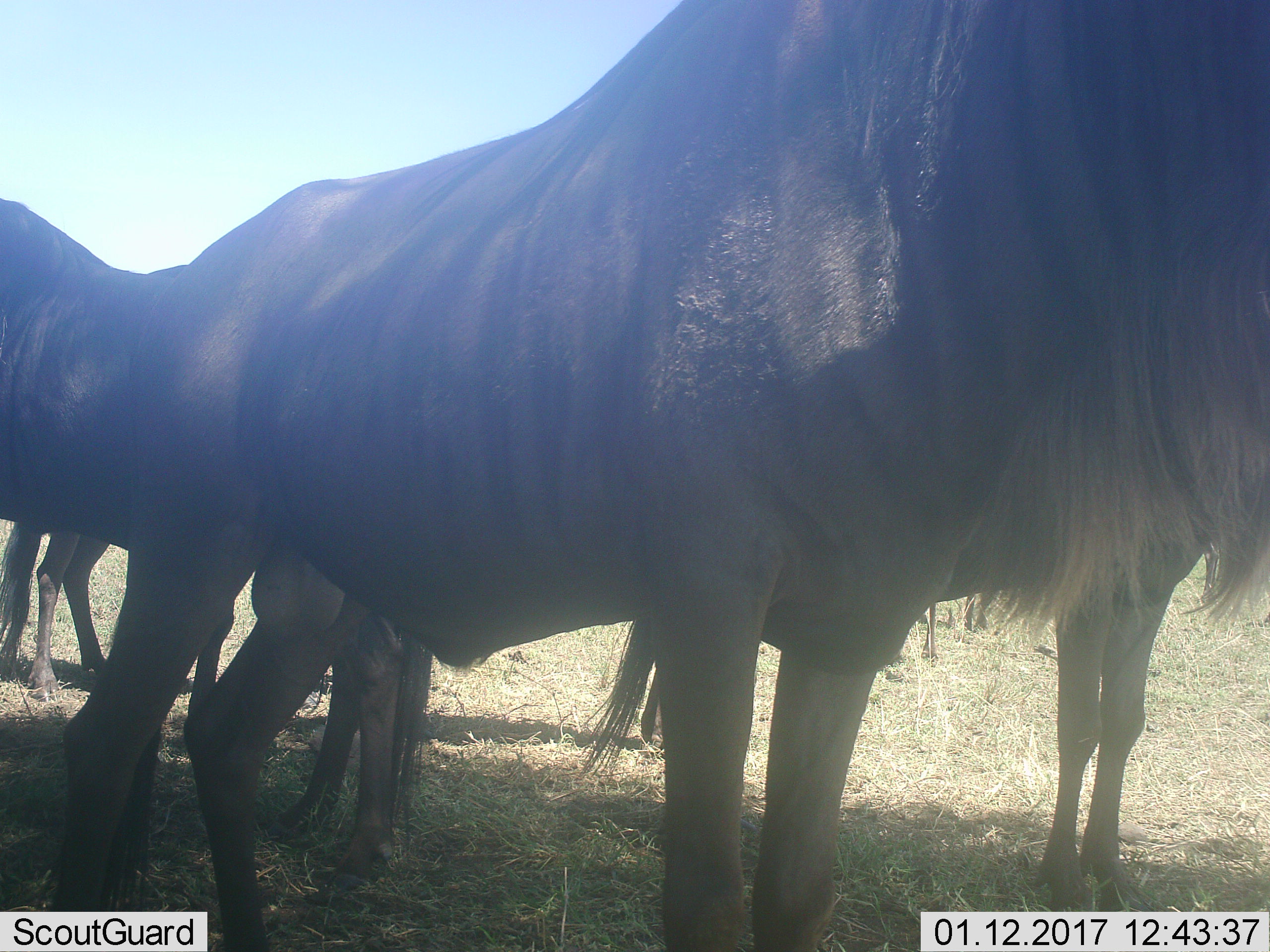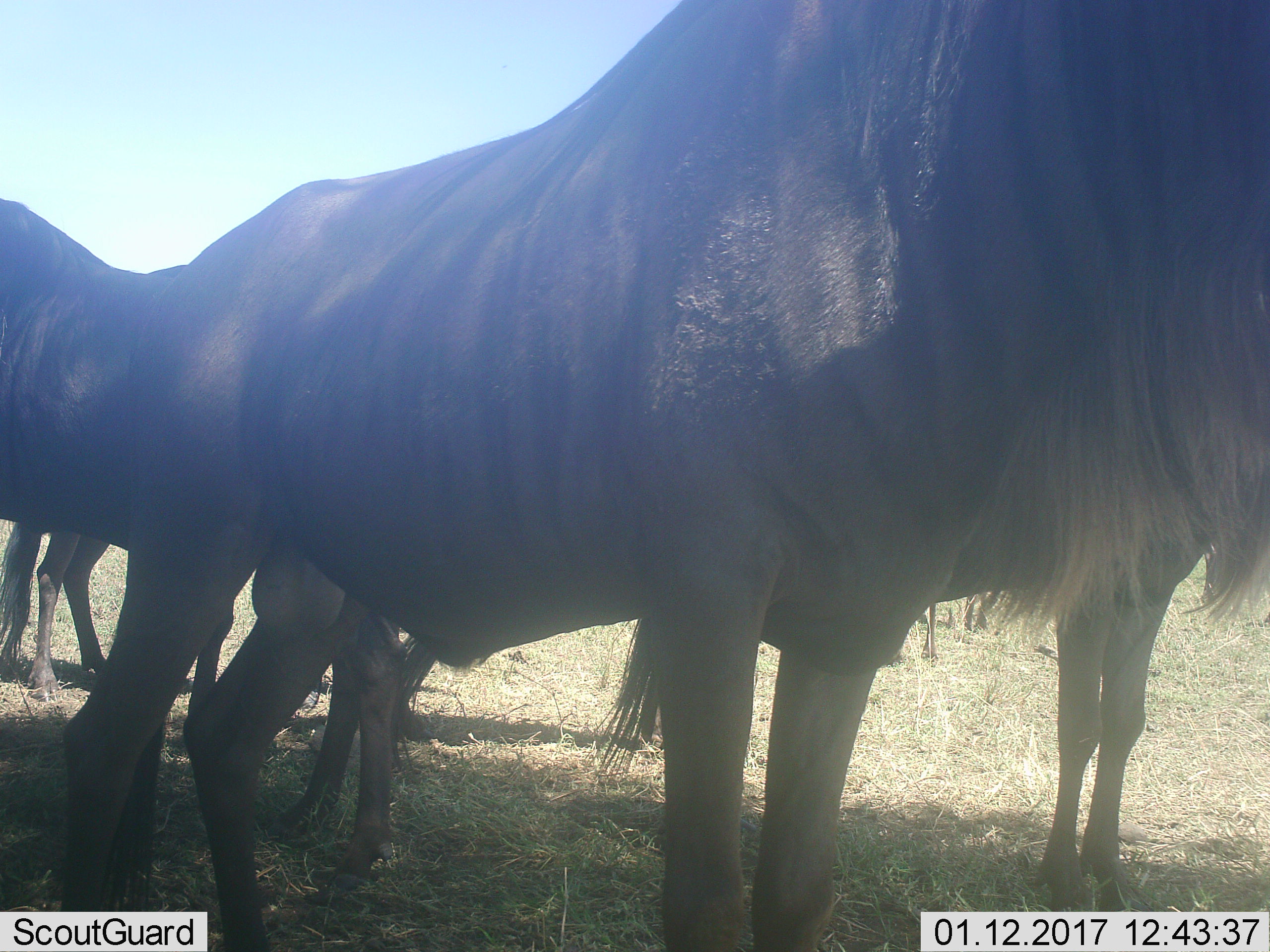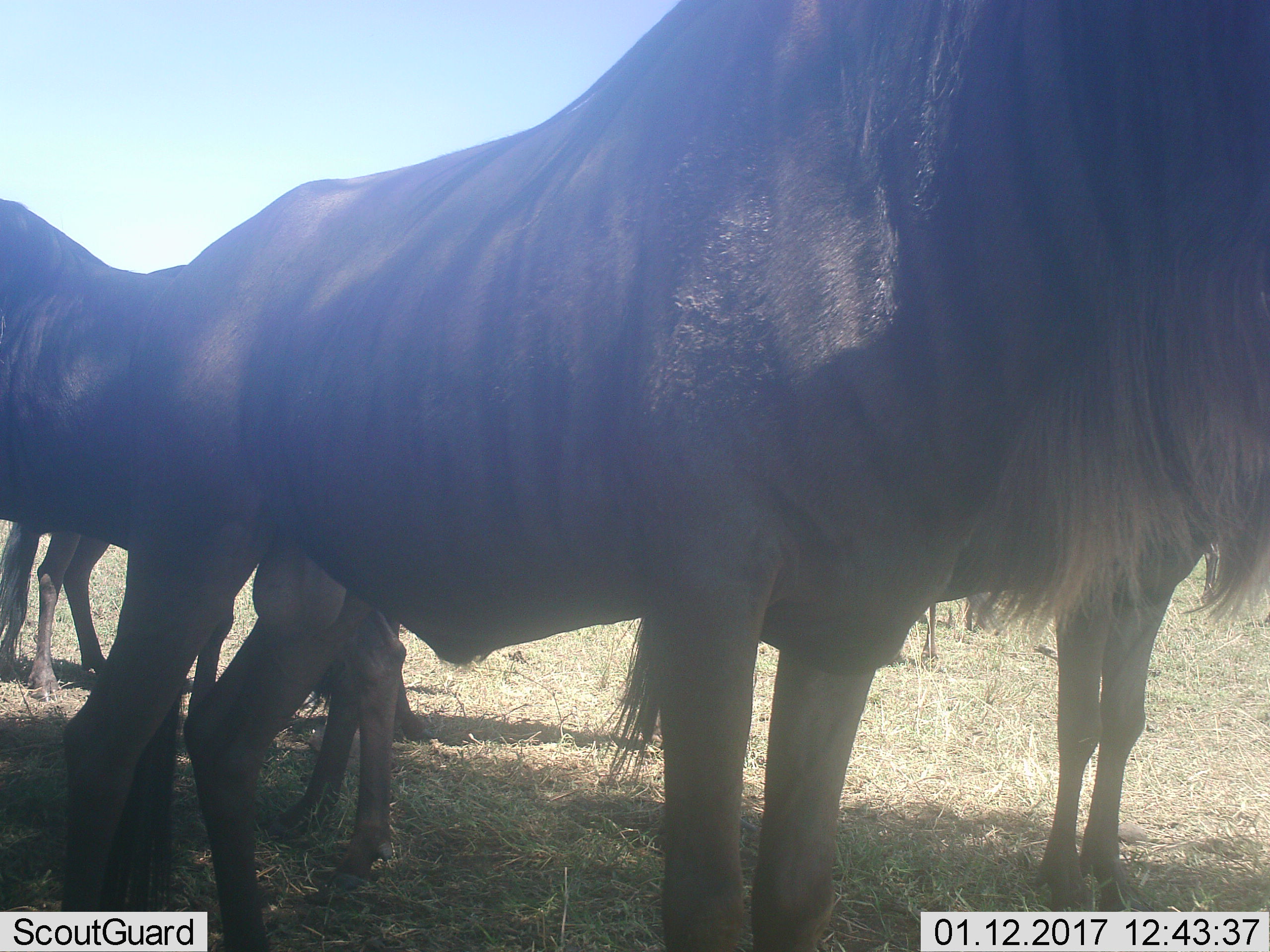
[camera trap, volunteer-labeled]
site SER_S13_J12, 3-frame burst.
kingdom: Animalia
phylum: Chordata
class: Mammalia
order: Artiodactyla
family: Bovidae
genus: Connochaetes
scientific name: Connochaetes taurinus taurinus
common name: blue wildebeest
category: wildebeestblue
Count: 5.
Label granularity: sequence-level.